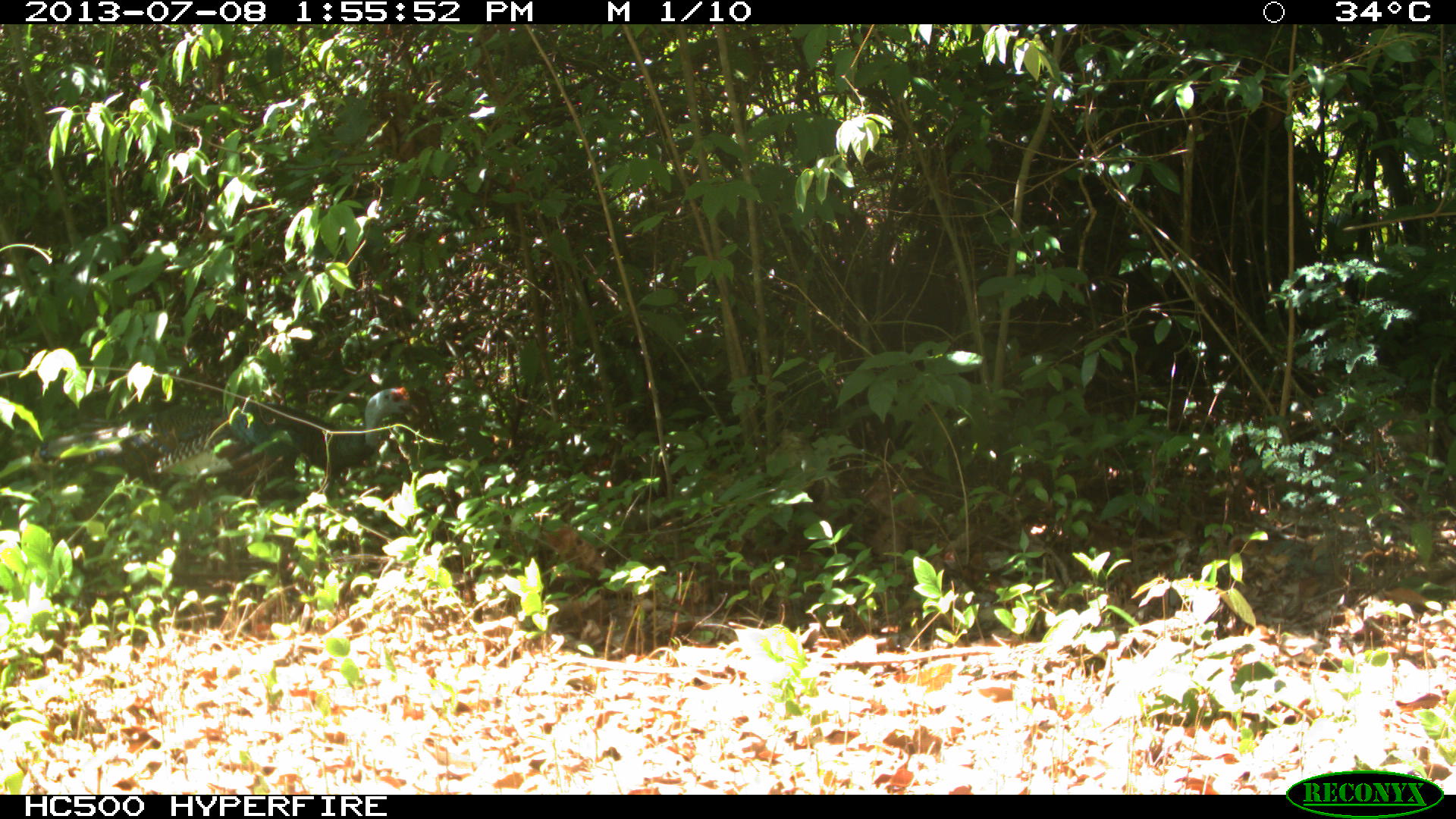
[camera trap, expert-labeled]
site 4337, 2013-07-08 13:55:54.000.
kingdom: Animalia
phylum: Chordata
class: Aves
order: Galliformes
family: Phasianidae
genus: Meleagris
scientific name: Meleagris ocellata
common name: ocellated turkey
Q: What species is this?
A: Meleagris ocellata (ocellated turkey).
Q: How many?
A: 1.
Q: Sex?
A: Male.